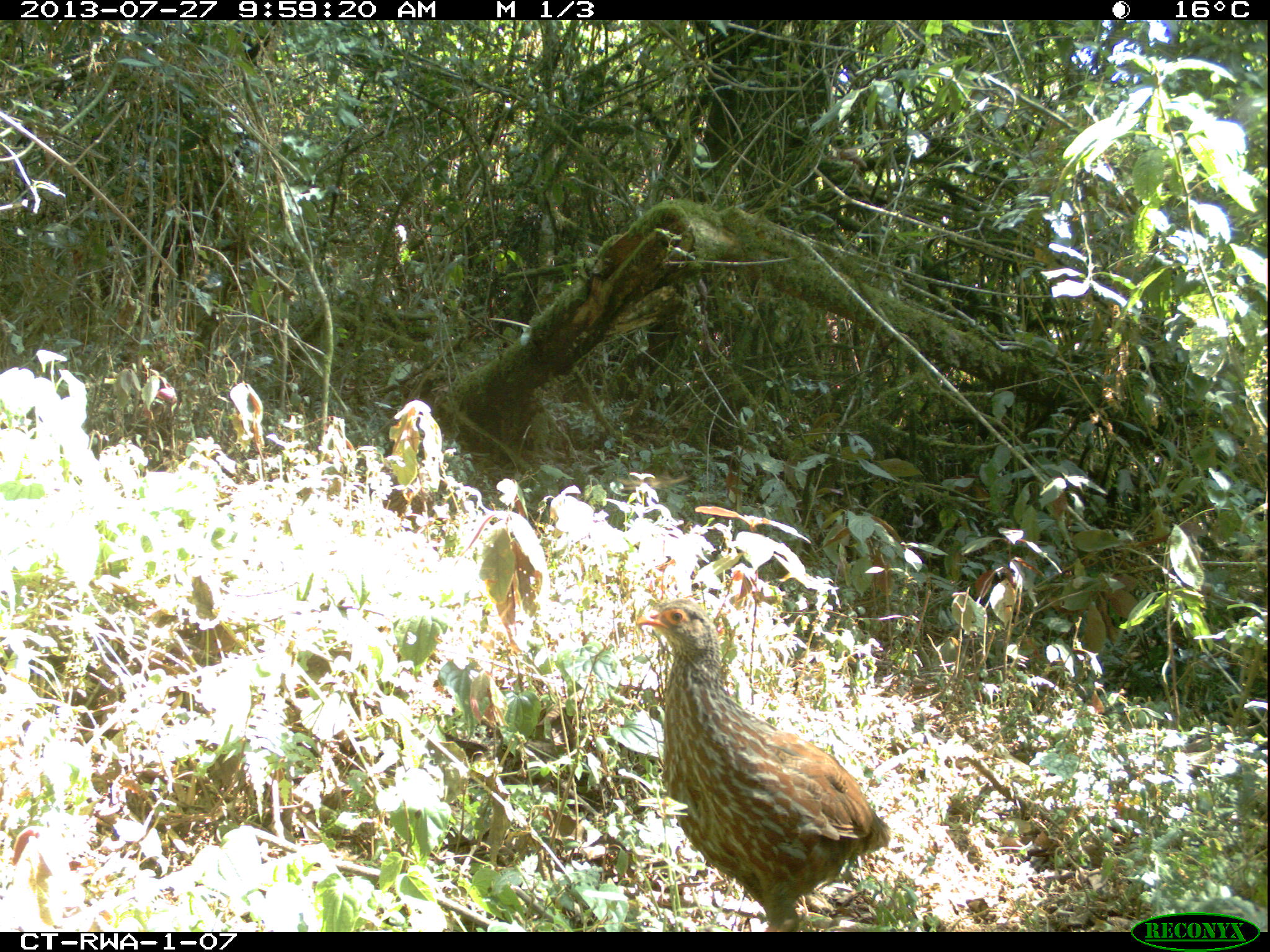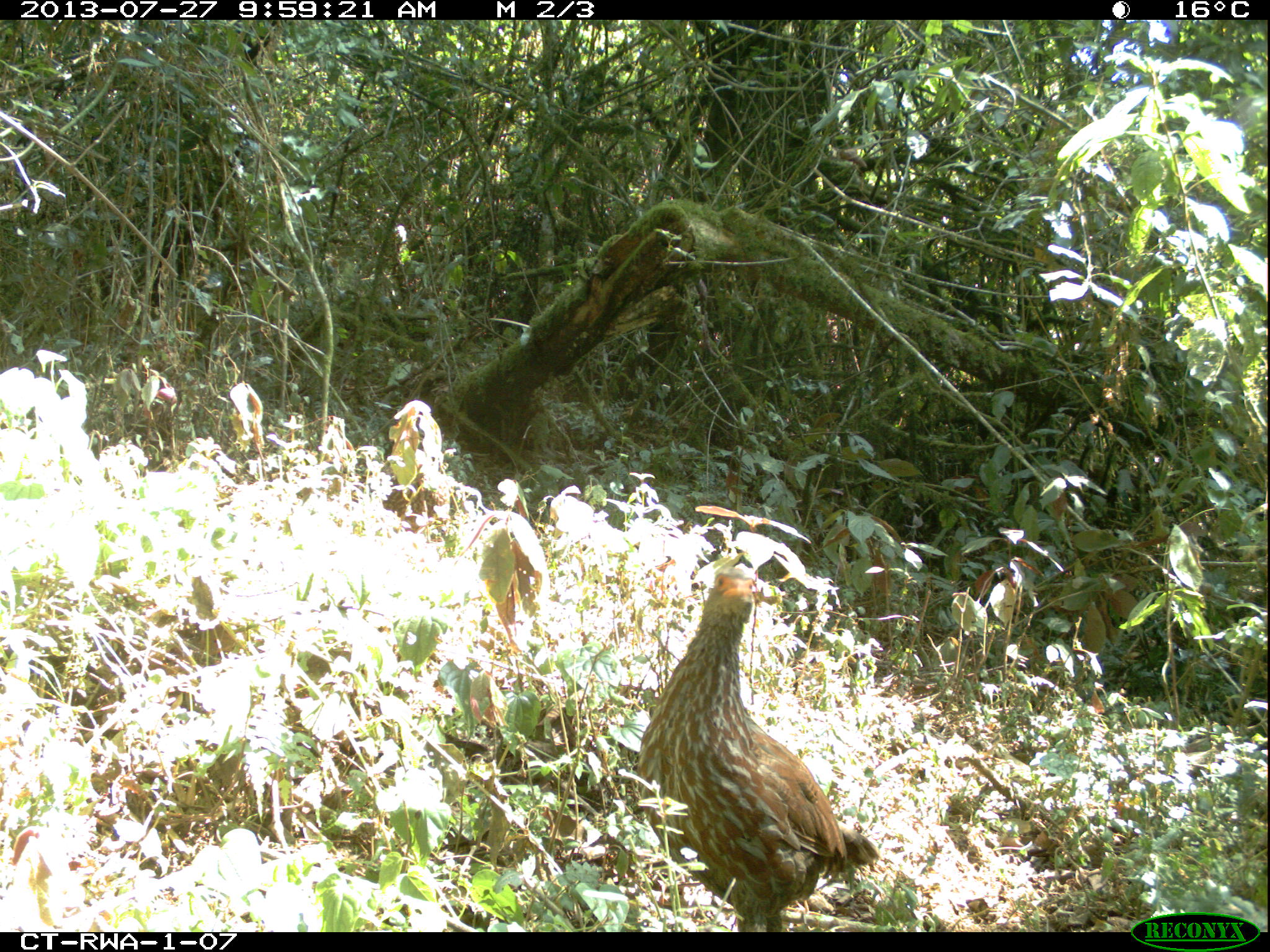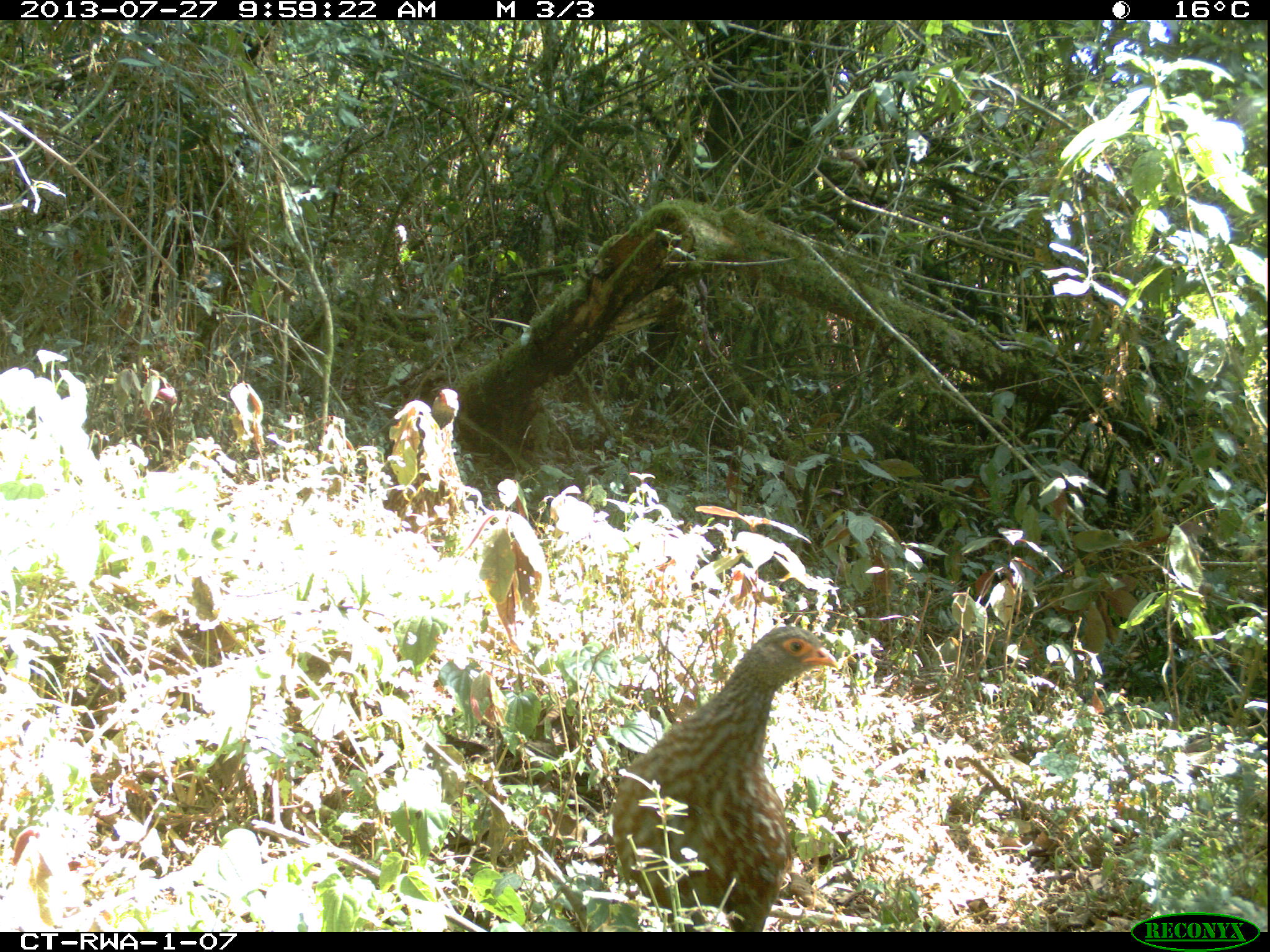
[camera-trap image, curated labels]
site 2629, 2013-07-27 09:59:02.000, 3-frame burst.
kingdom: Animalia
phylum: Chordata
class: Aves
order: Galliformes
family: Phasianidae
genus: Pternistis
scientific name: Pternistis nobilis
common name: handsome francolin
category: francolinus nobilis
Francolinus nobilis (handsome francolin) (Pternistis nobilis), count 2.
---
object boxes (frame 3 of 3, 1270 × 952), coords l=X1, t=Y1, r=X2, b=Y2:
francolinus nobilis: l=609, t=625, r=841, b=932; l=386, t=388, r=464, b=549